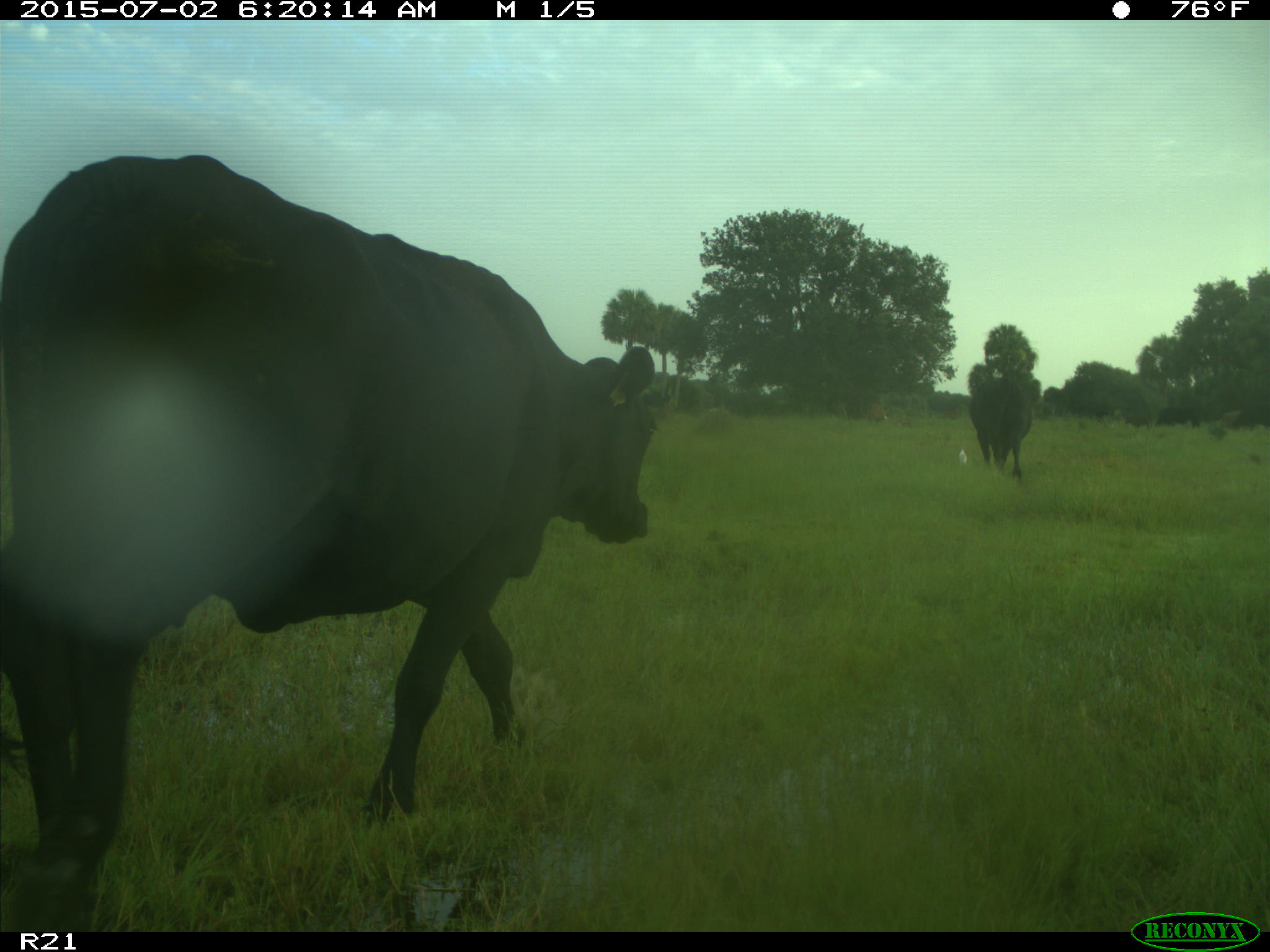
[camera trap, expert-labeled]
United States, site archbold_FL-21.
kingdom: Animalia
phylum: Chordata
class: Mammalia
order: Artiodactyla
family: Bovidae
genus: Bos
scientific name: Bos taurus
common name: domestic cow